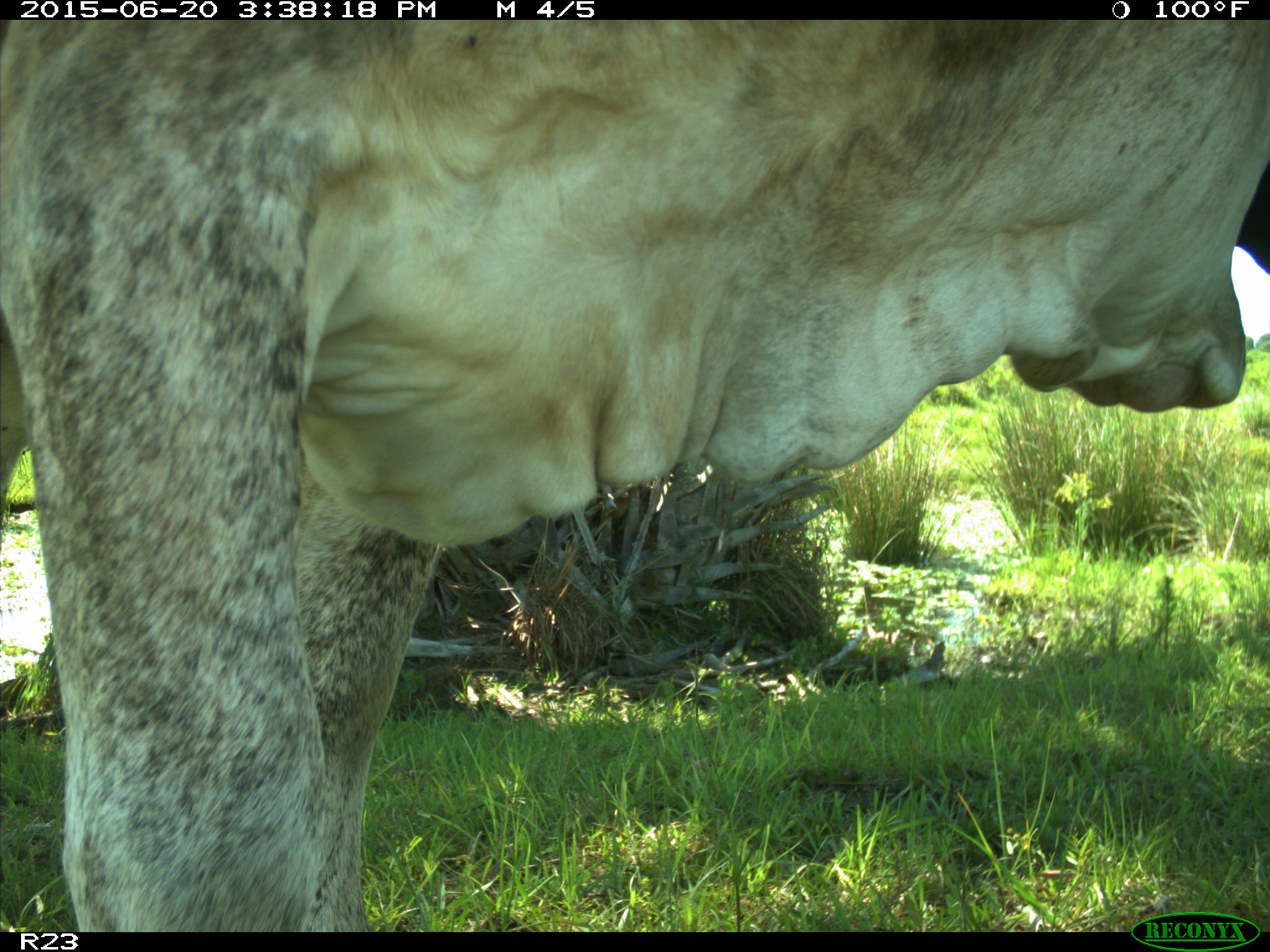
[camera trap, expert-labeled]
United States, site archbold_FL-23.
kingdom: Animalia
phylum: Chordata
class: Mammalia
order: Artiodactyla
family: Bovidae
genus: Bos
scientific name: Bos taurus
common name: domestic cow